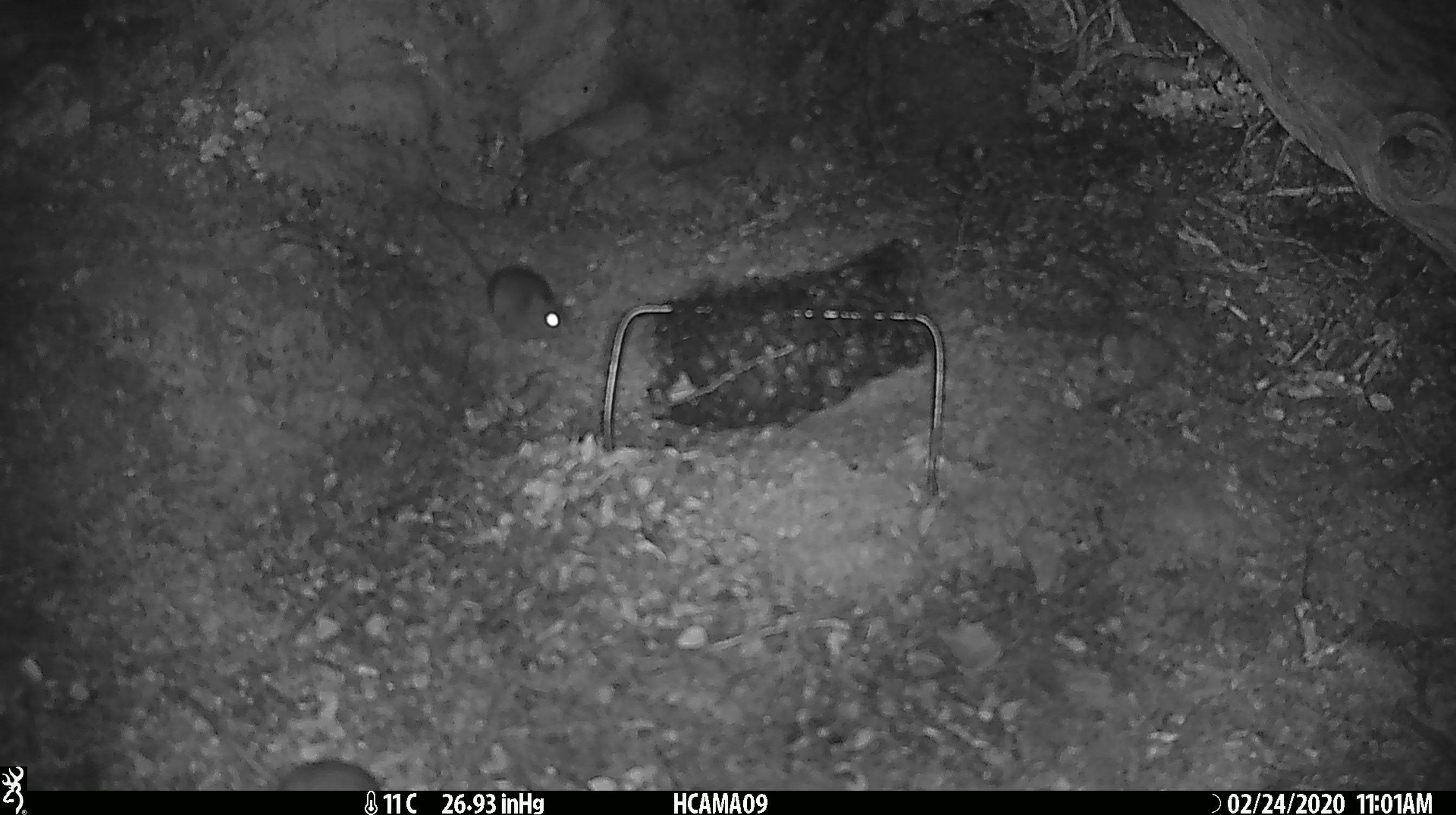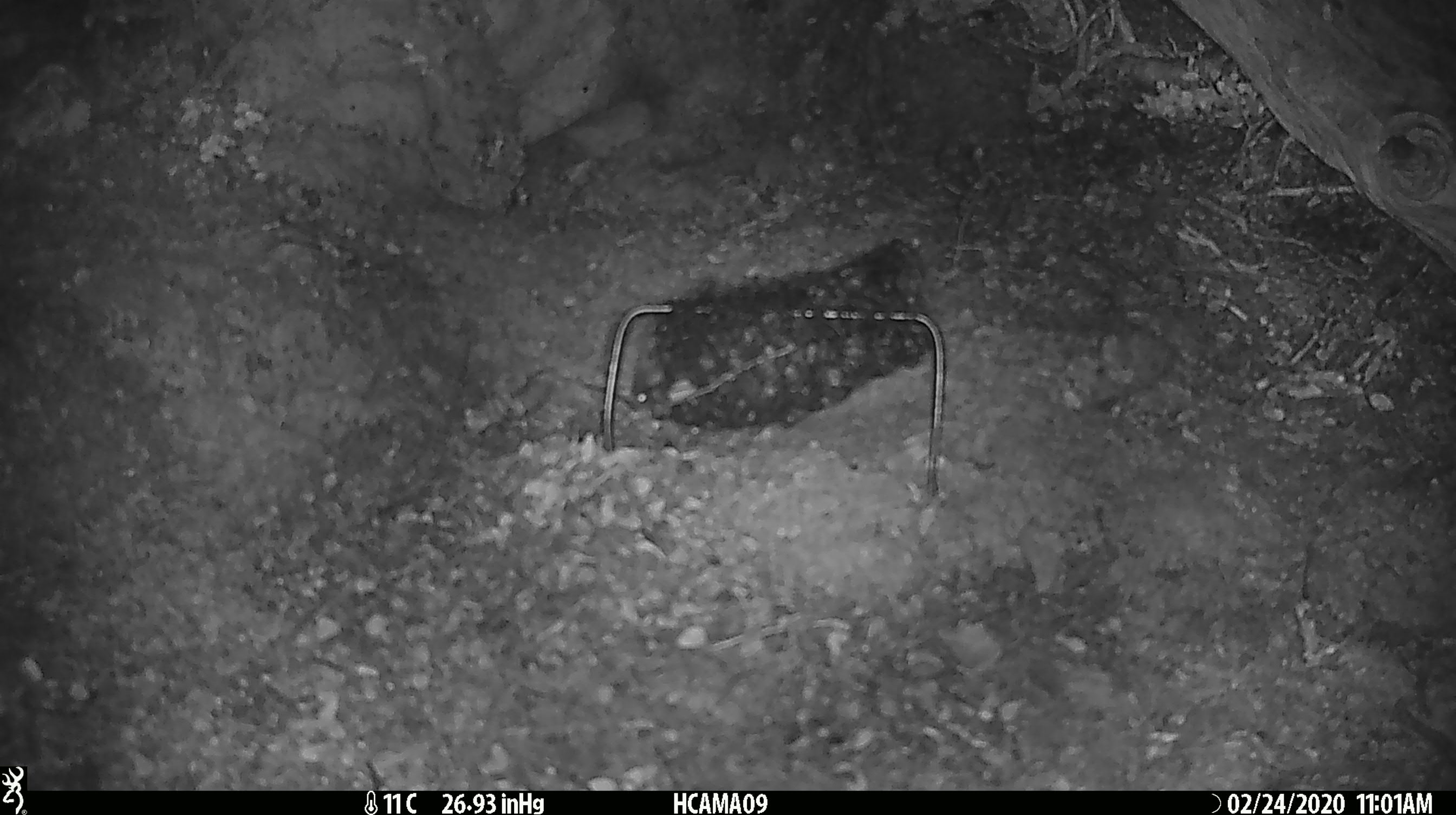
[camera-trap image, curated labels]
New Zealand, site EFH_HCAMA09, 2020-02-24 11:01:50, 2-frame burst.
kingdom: Animalia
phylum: Chordata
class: Mammalia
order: Rodentia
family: Muridae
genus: Mus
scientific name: Mus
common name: mouse